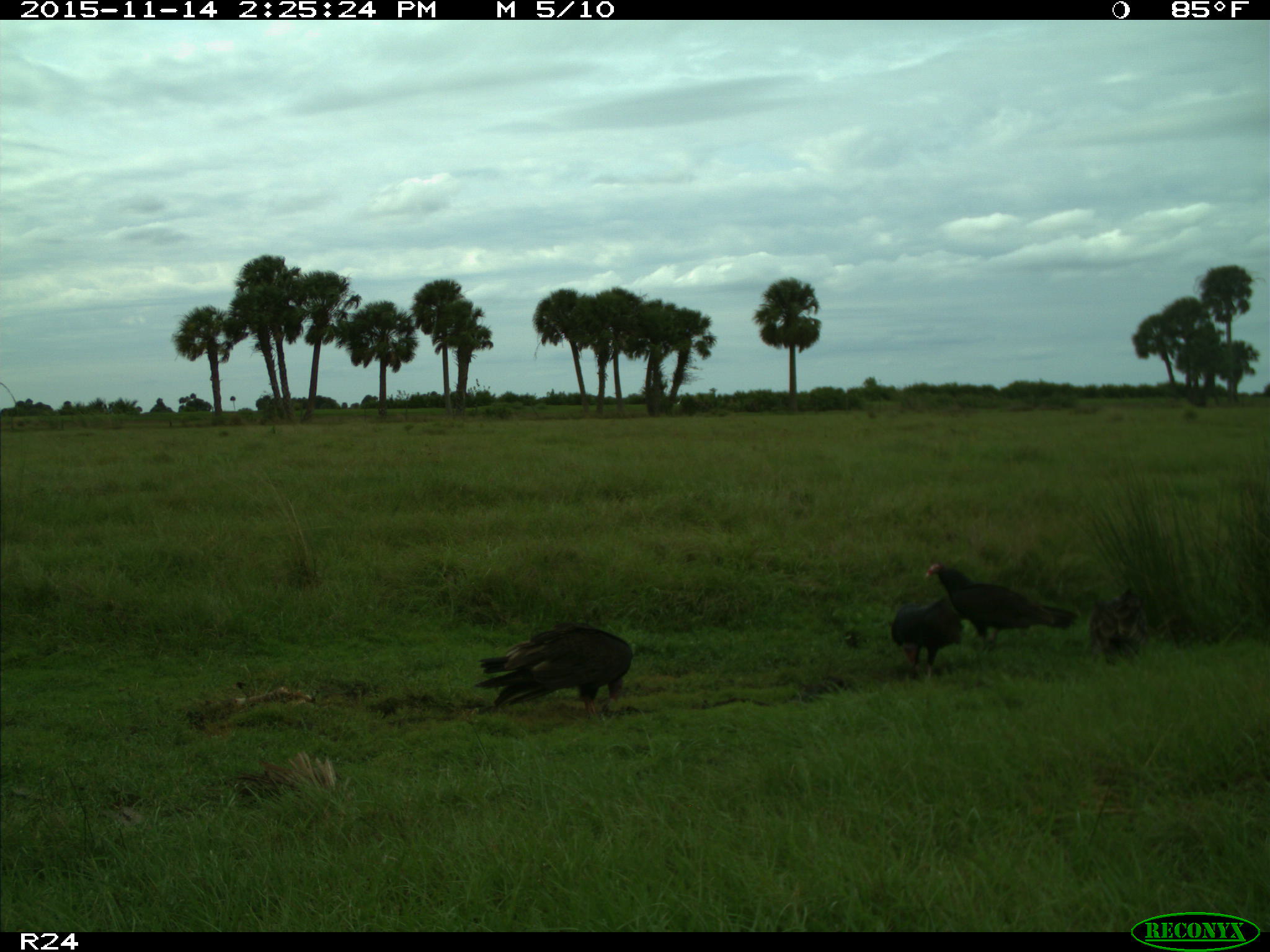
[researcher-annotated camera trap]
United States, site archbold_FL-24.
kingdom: Animalia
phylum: Chordata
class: Aves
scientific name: Aves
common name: birds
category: unidentified bird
Unidentified bird (birds) (Aves).